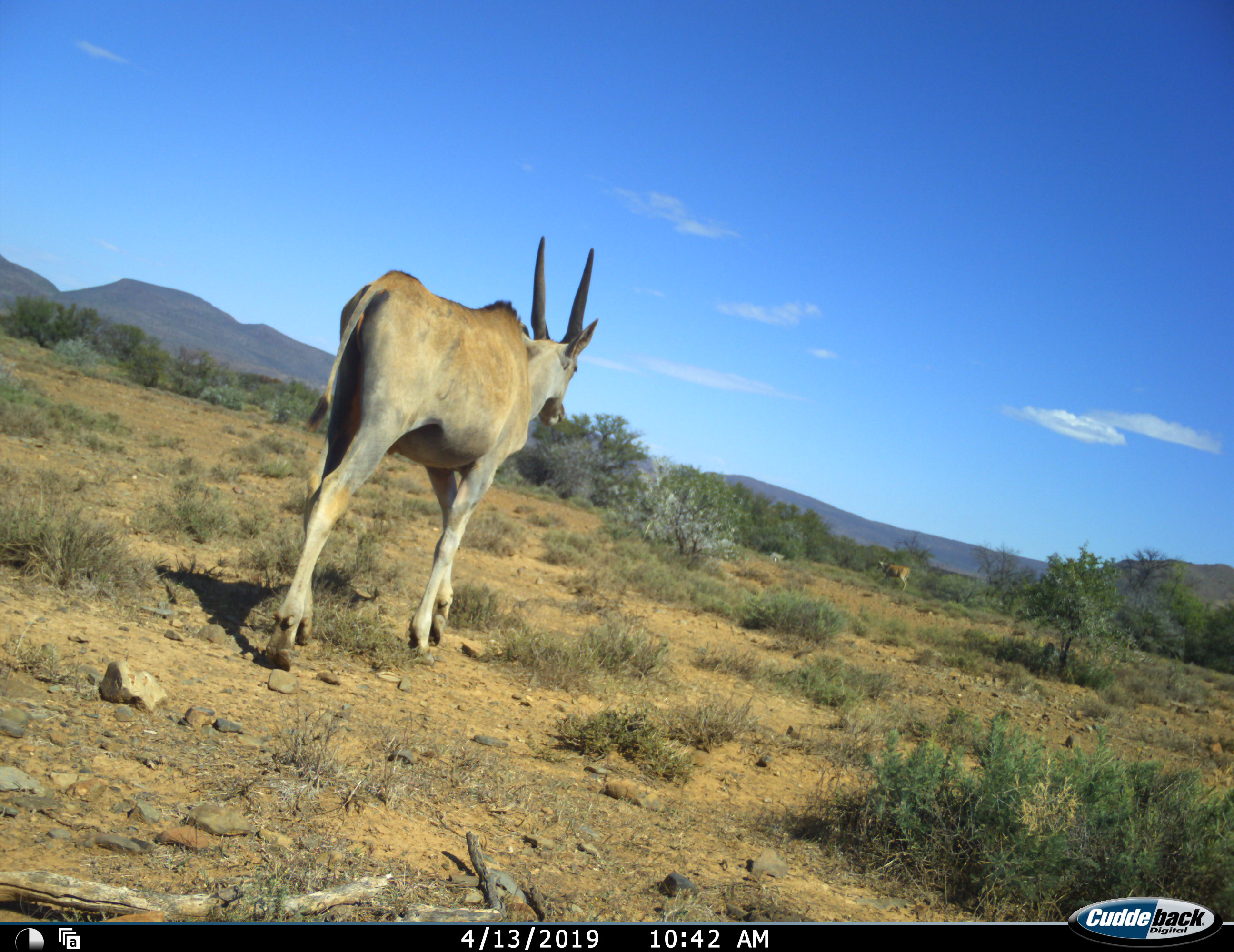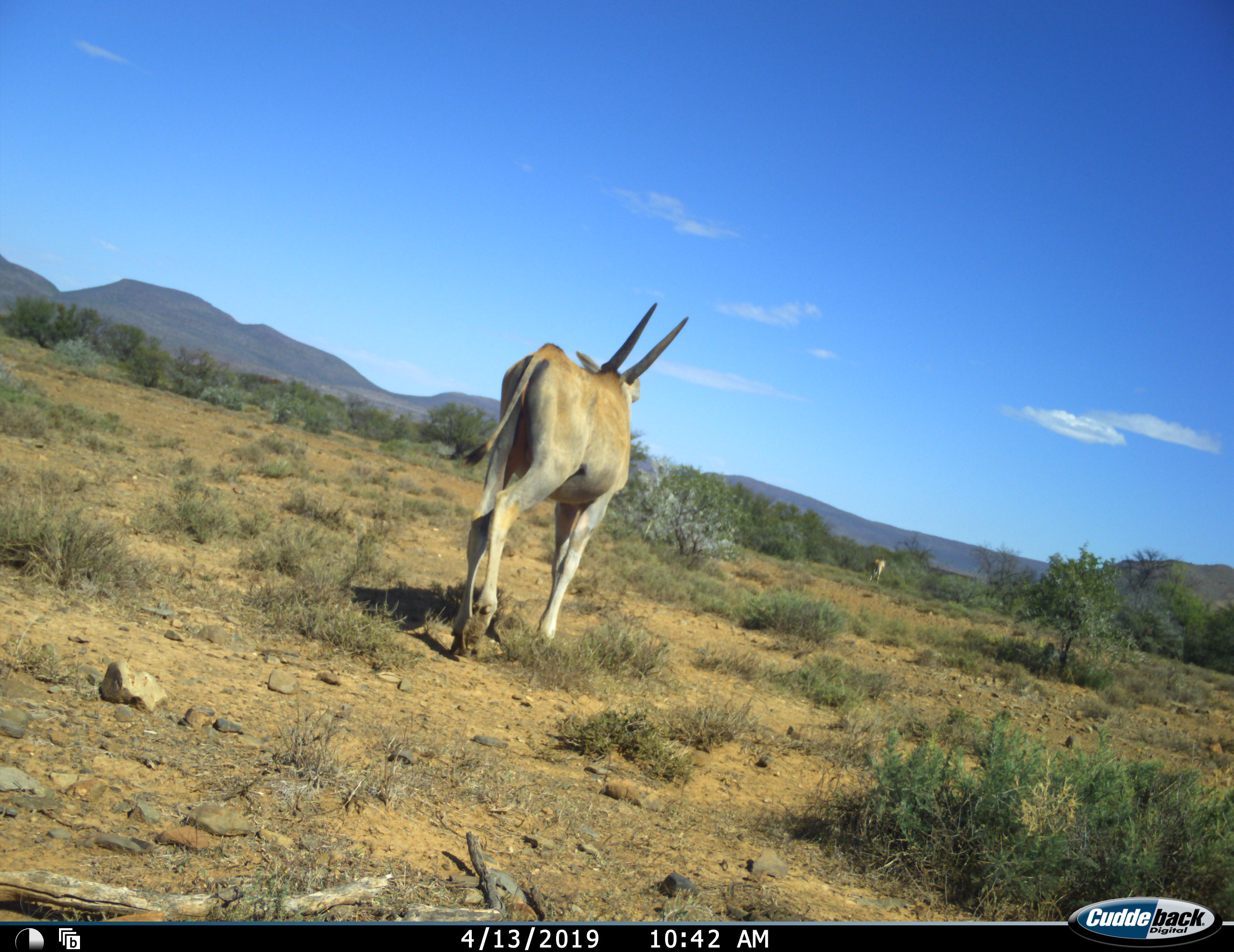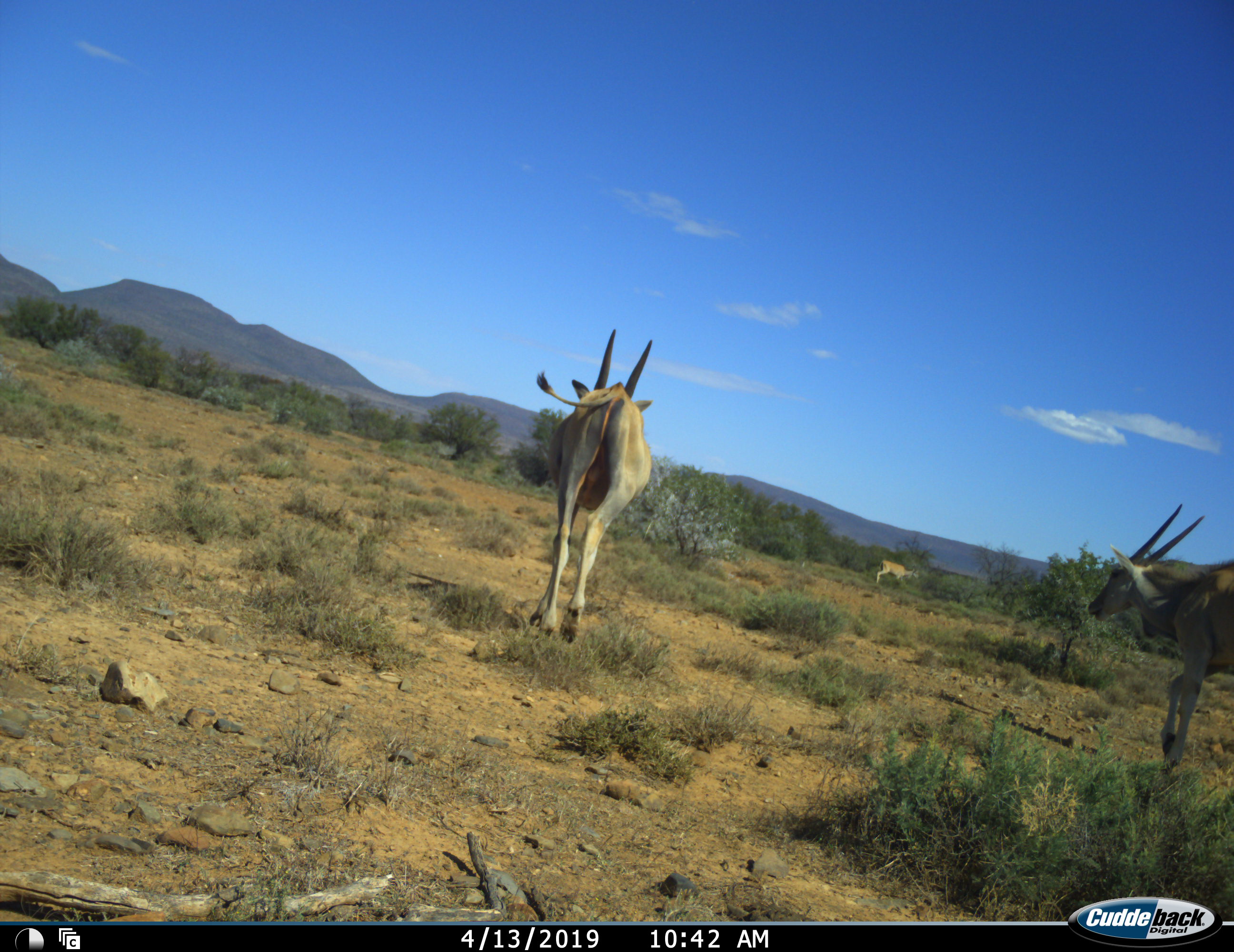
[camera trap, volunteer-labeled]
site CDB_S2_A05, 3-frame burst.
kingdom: Animalia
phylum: Chordata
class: Mammalia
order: Artiodactyla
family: Bovidae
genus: Tragelaphus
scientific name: Tragelaphus oryx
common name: eland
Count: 3.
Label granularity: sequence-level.